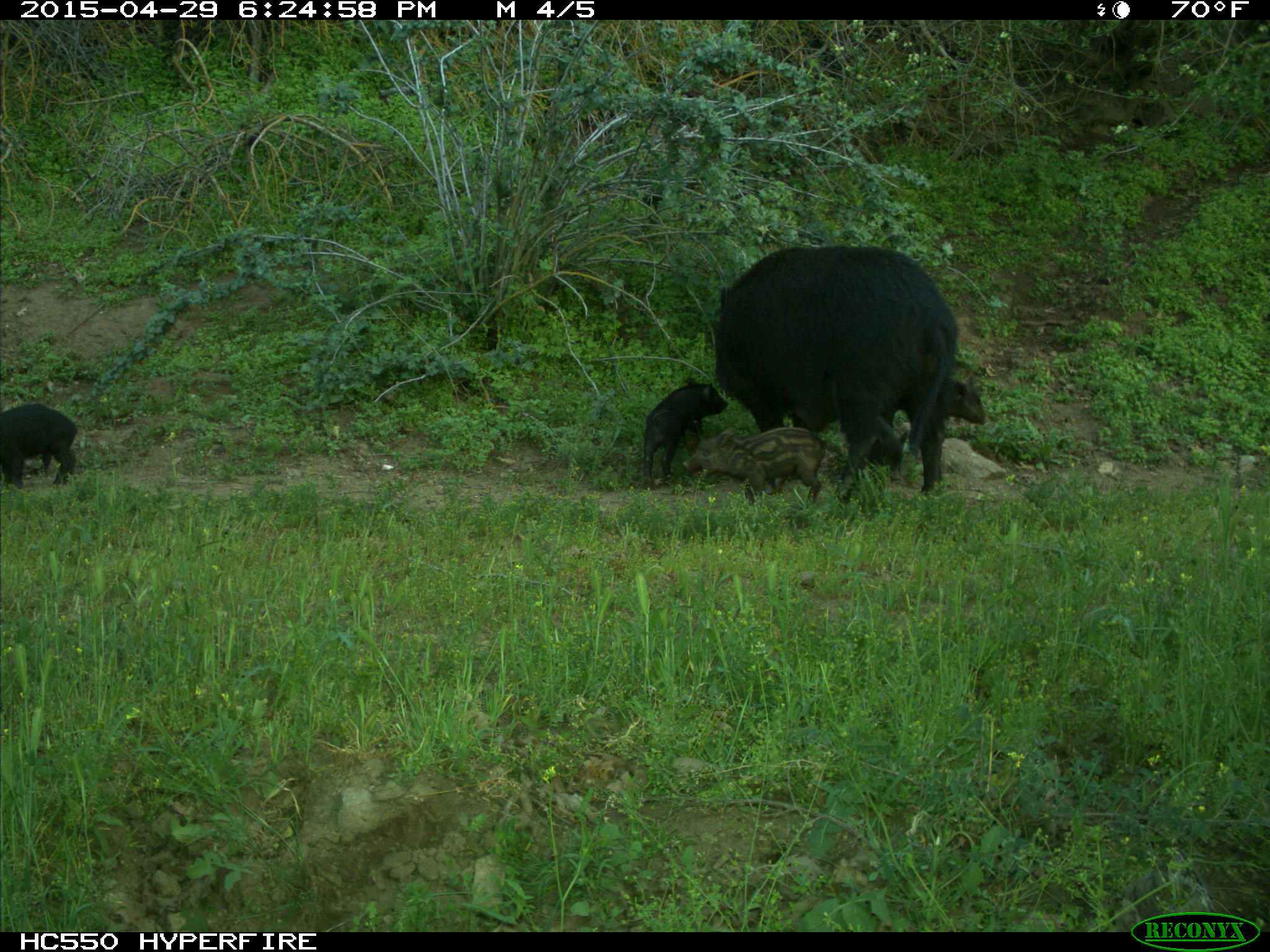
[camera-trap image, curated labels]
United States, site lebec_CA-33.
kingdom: Animalia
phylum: Chordata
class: Mammalia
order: Artiodactyla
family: Suidae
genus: Sus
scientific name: Sus scrofa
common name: wild boar